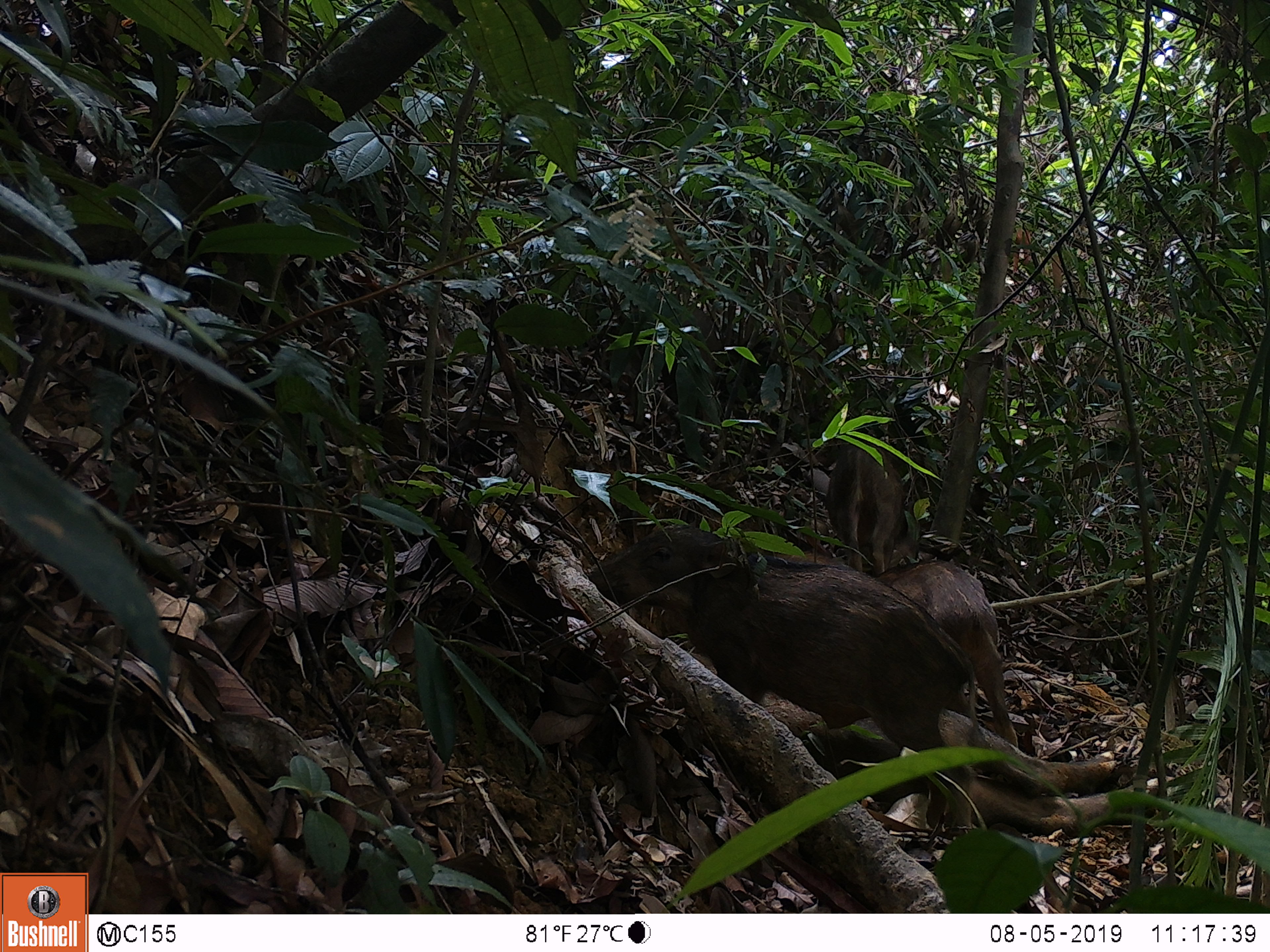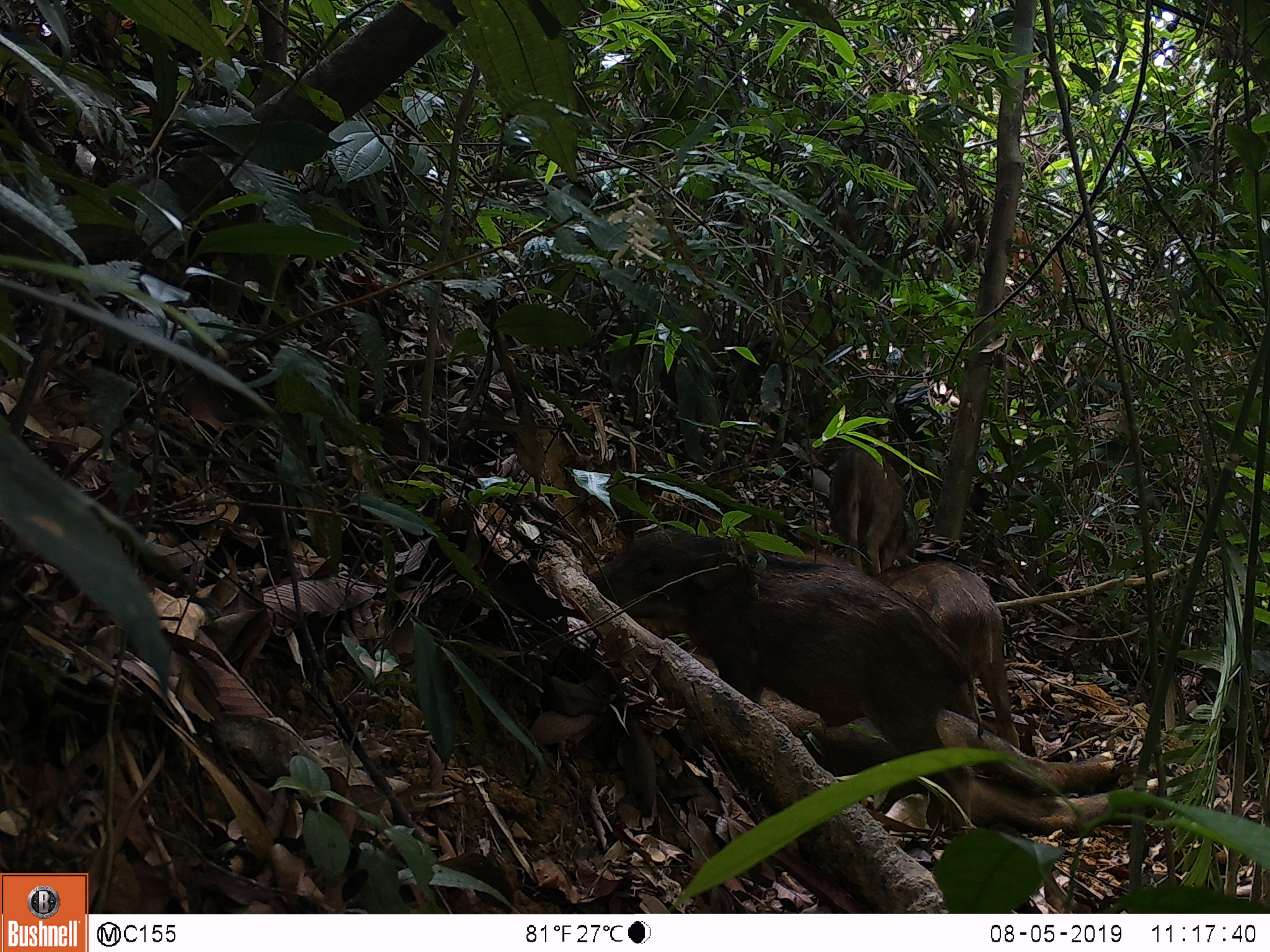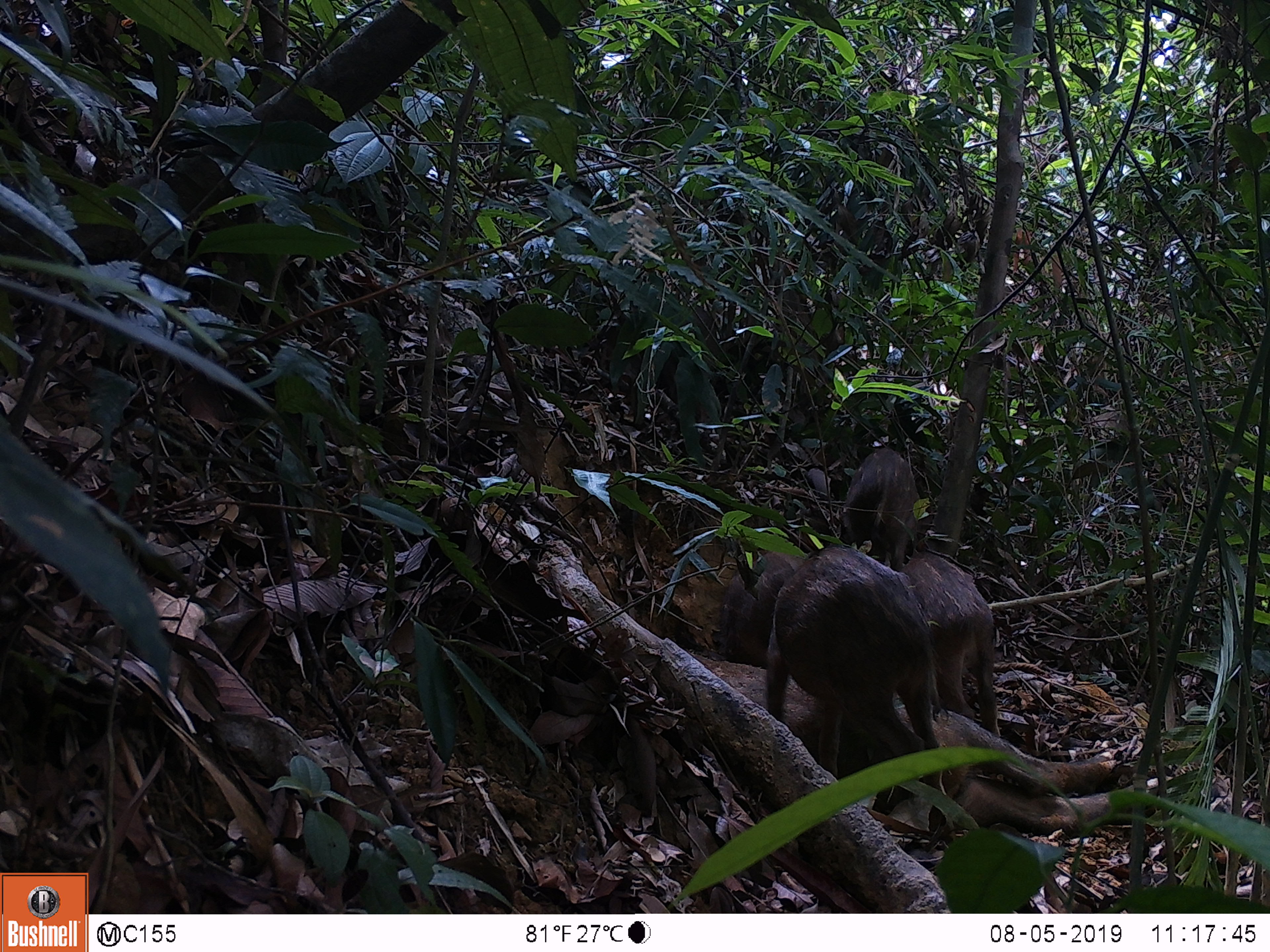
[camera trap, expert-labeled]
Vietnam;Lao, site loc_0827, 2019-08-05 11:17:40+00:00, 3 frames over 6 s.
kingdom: Animalia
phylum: Chordata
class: Mammalia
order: Artiodactyla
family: Suidae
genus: Sus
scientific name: Sus scrofa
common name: eurasian wild pig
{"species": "eurasian wild pig (Sus scrofa)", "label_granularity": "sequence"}